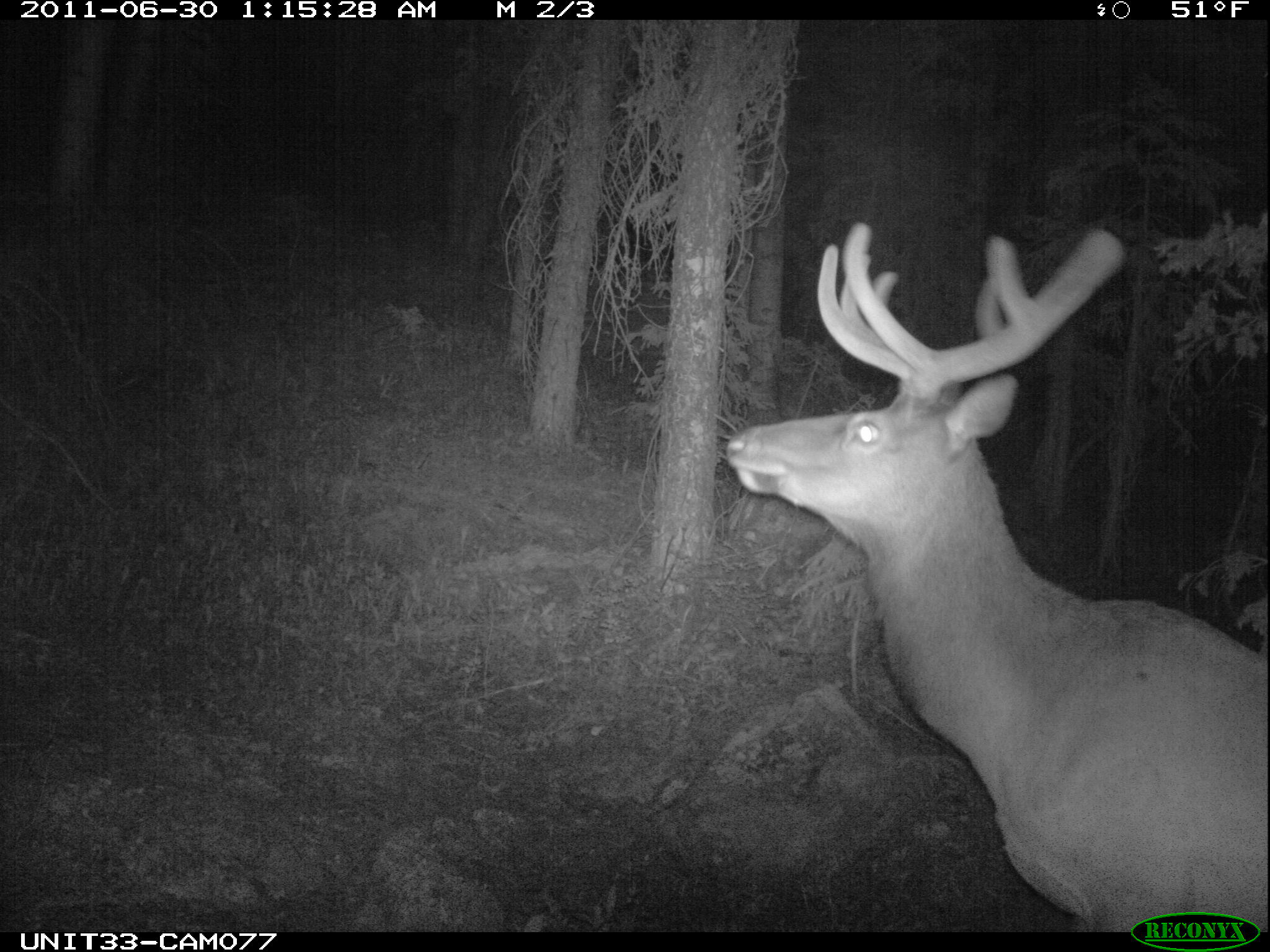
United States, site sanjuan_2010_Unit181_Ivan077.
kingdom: Animalia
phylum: Chordata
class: Mammalia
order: Artiodactyla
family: Cervidae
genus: Cervus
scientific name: Cervus elaphus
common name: red deer